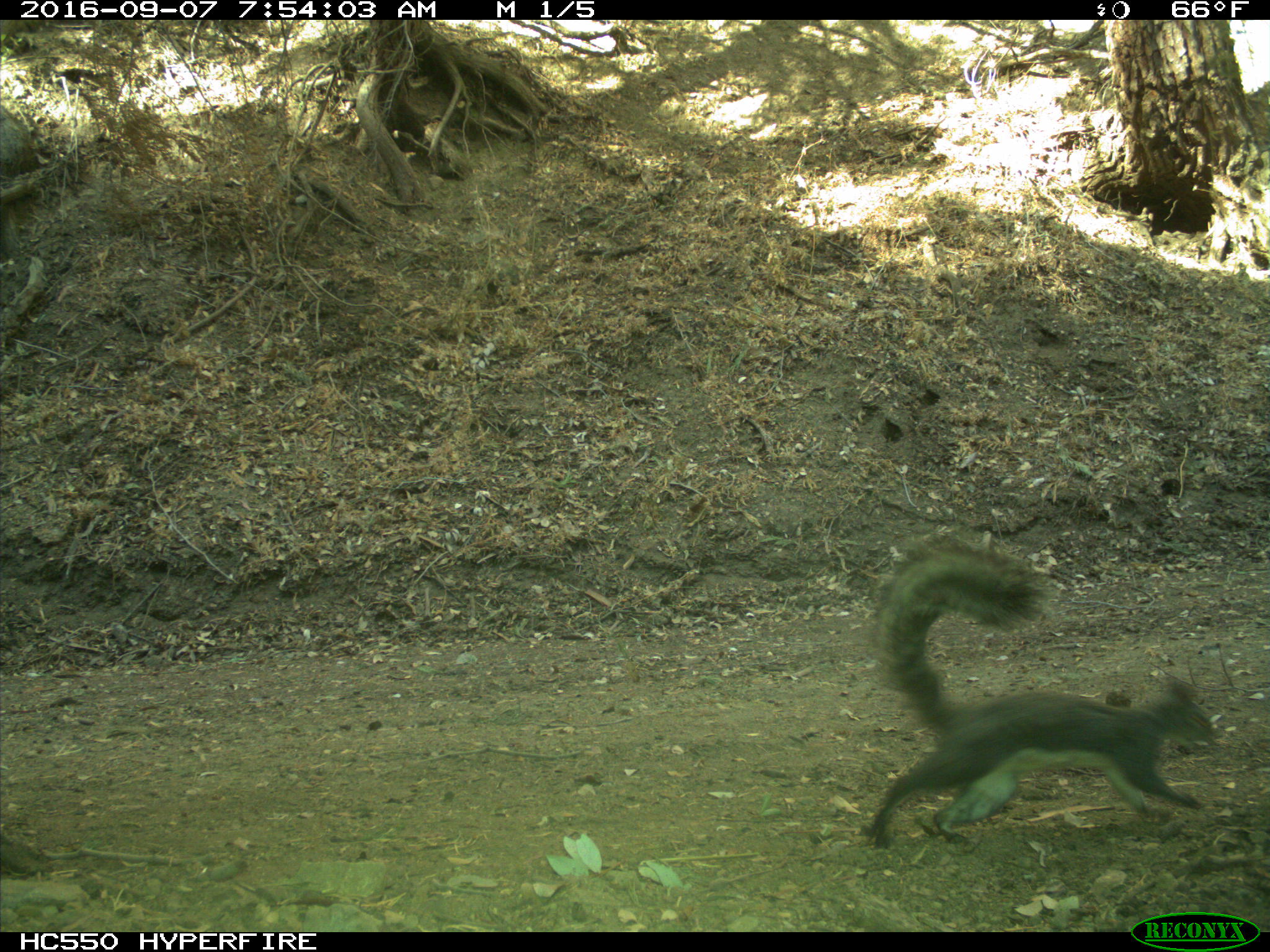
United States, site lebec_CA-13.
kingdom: Animalia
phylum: Chordata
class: Mammalia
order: Rodentia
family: Sciuridae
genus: Sciurus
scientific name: Sciurus carolinensis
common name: eastern gray squirrel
Sciurus carolinensis (eastern gray squirrel).